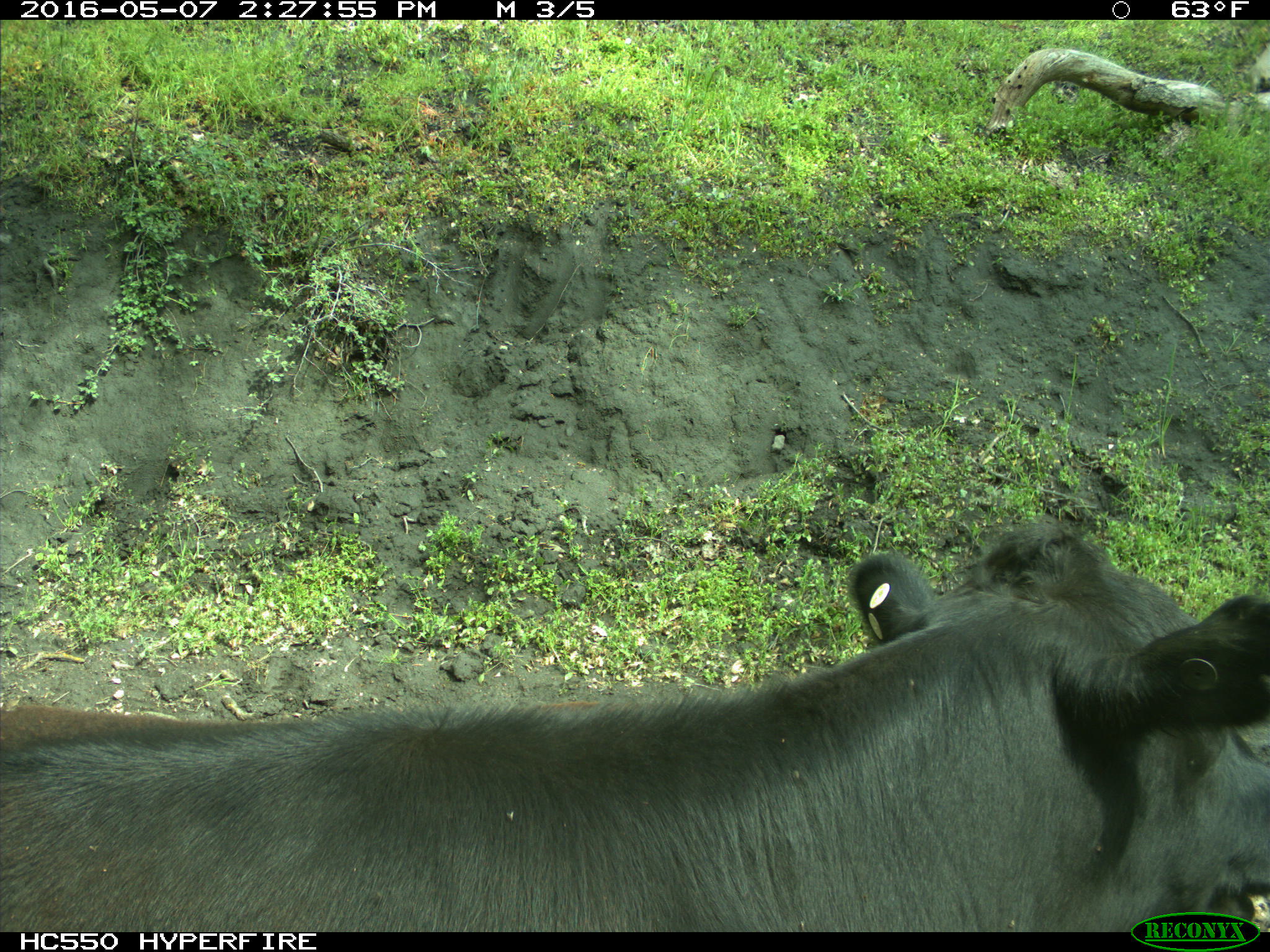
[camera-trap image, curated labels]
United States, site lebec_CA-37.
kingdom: Animalia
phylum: Chordata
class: Mammalia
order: Artiodactyla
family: Bovidae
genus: Bos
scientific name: Bos taurus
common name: domestic cow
Bos taurus (domestic cow).